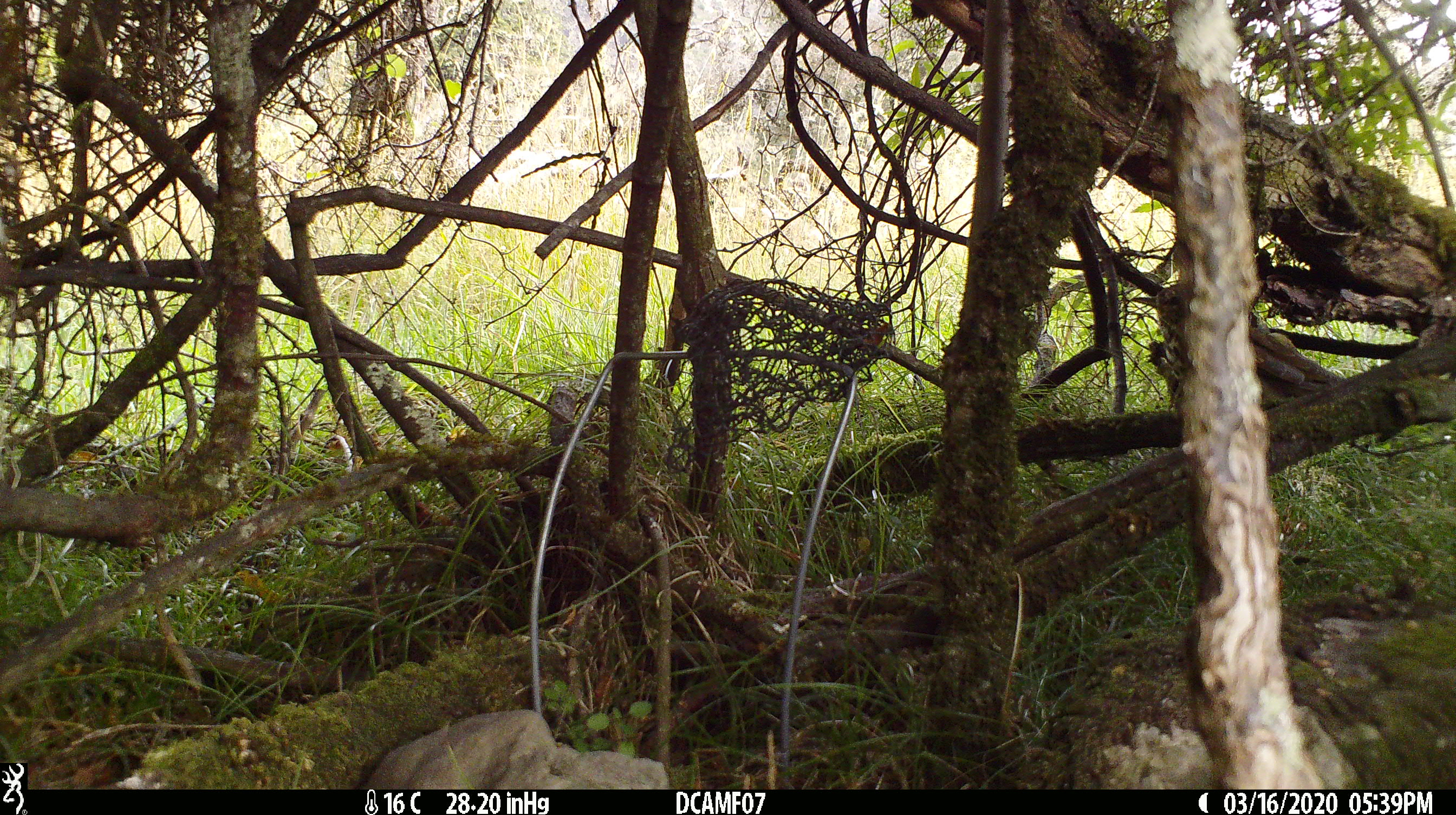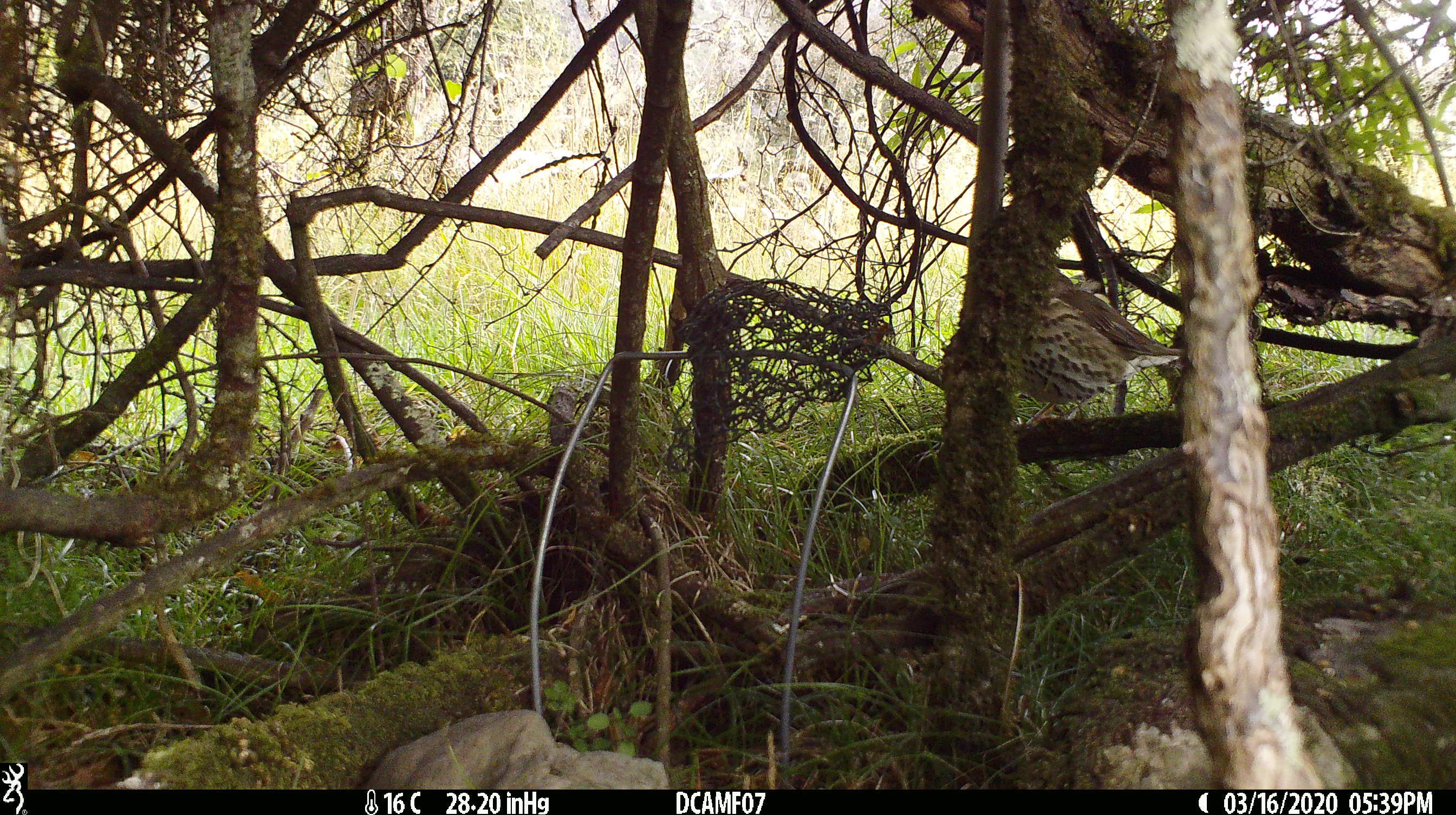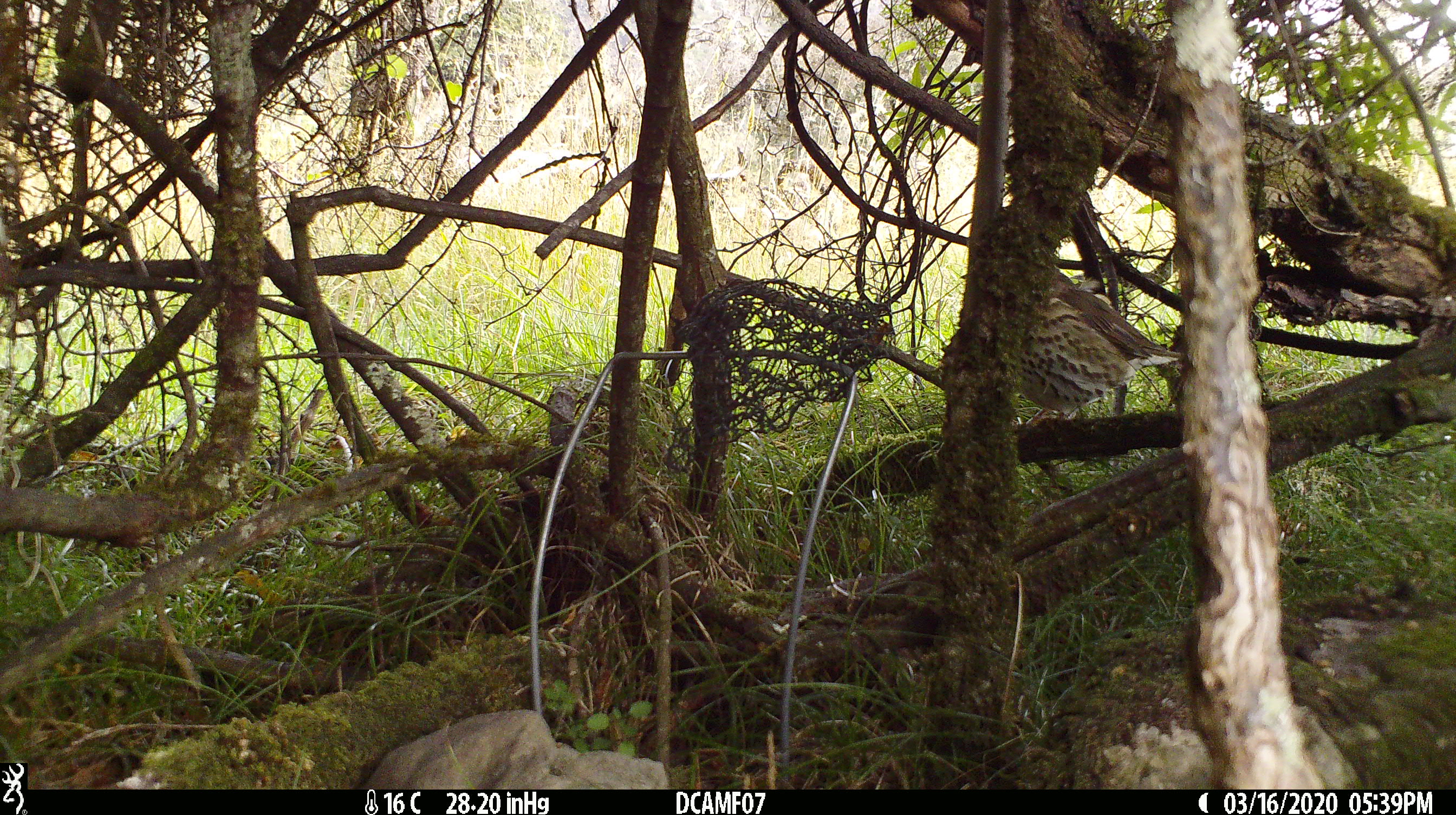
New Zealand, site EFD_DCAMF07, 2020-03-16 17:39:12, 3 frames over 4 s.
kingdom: Animalia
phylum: Chordata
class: Aves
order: Passeriformes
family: Turdidae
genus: Turdus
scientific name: Turdus philomelos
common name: song thrush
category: thrush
Thrush (song thrush) (Turdus philomelos).